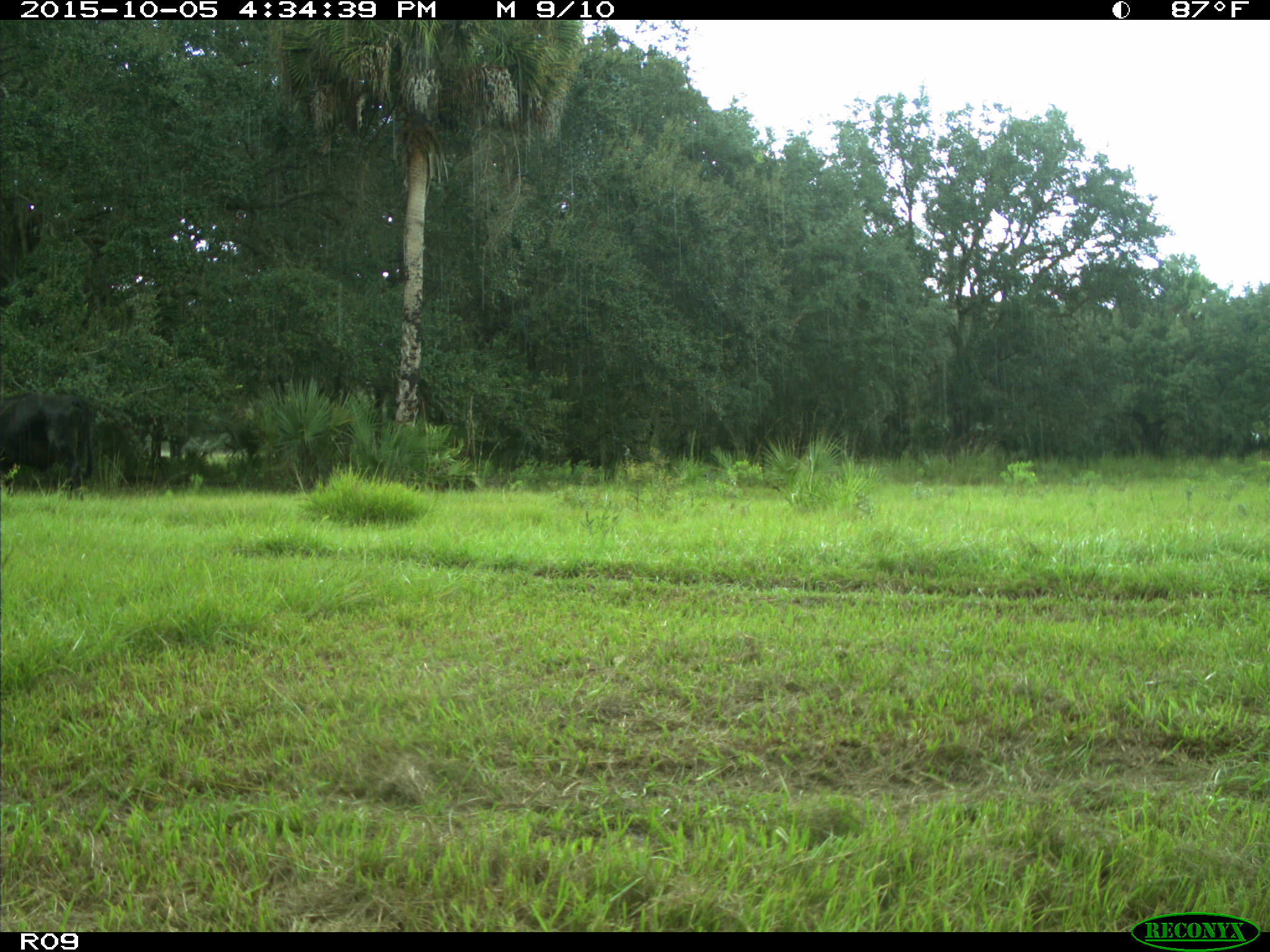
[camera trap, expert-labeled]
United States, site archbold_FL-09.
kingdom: Animalia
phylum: Chordata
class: Mammalia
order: Artiodactyla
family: Bovidae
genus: Bos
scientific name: Bos taurus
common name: domestic cow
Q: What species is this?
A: Bos taurus (domestic cow).